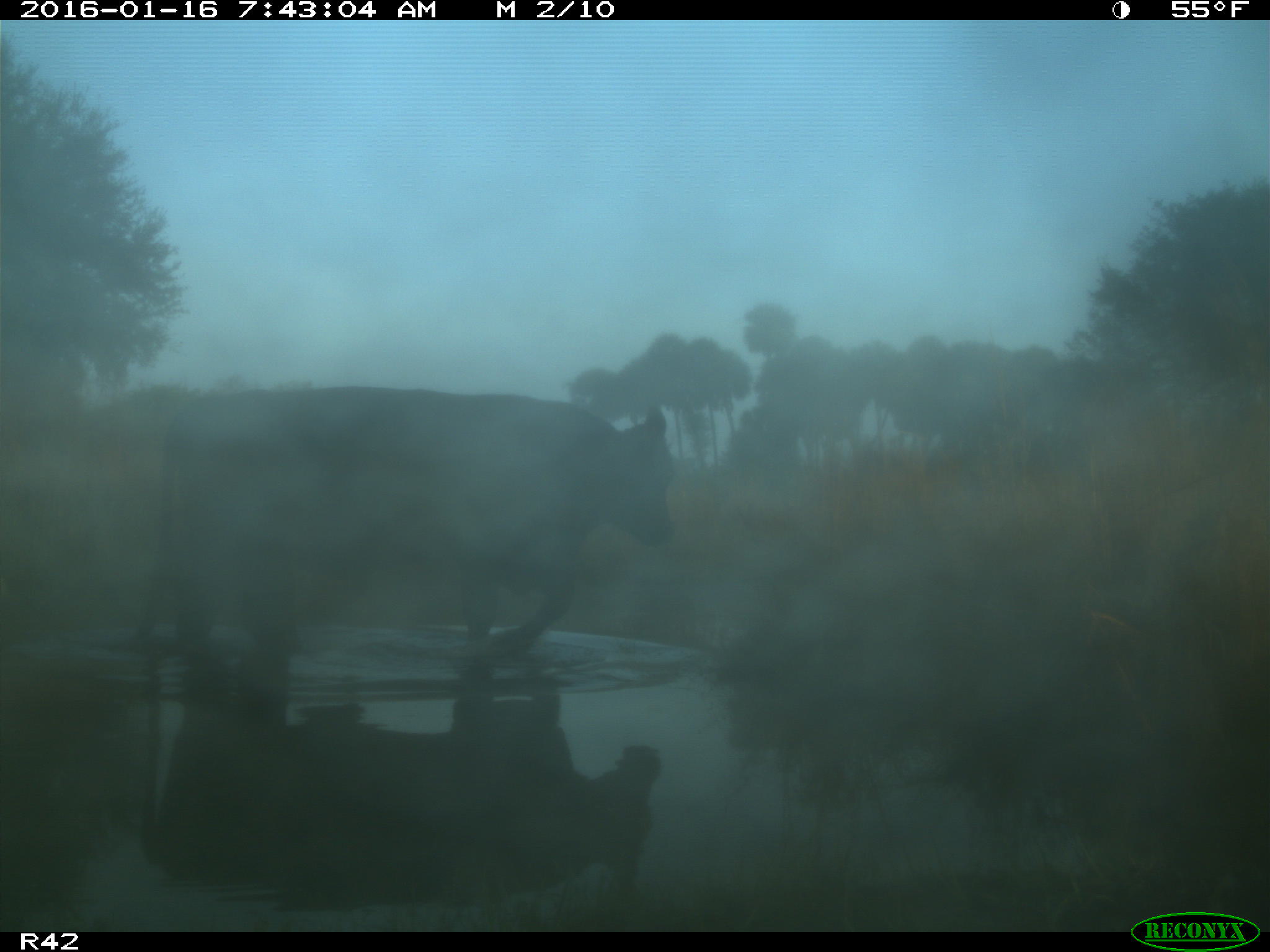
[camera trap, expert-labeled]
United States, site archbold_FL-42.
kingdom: Animalia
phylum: Chordata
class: Mammalia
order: Artiodactyla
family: Bovidae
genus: Bos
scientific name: Bos taurus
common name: domestic cow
Bos taurus (domestic cow).